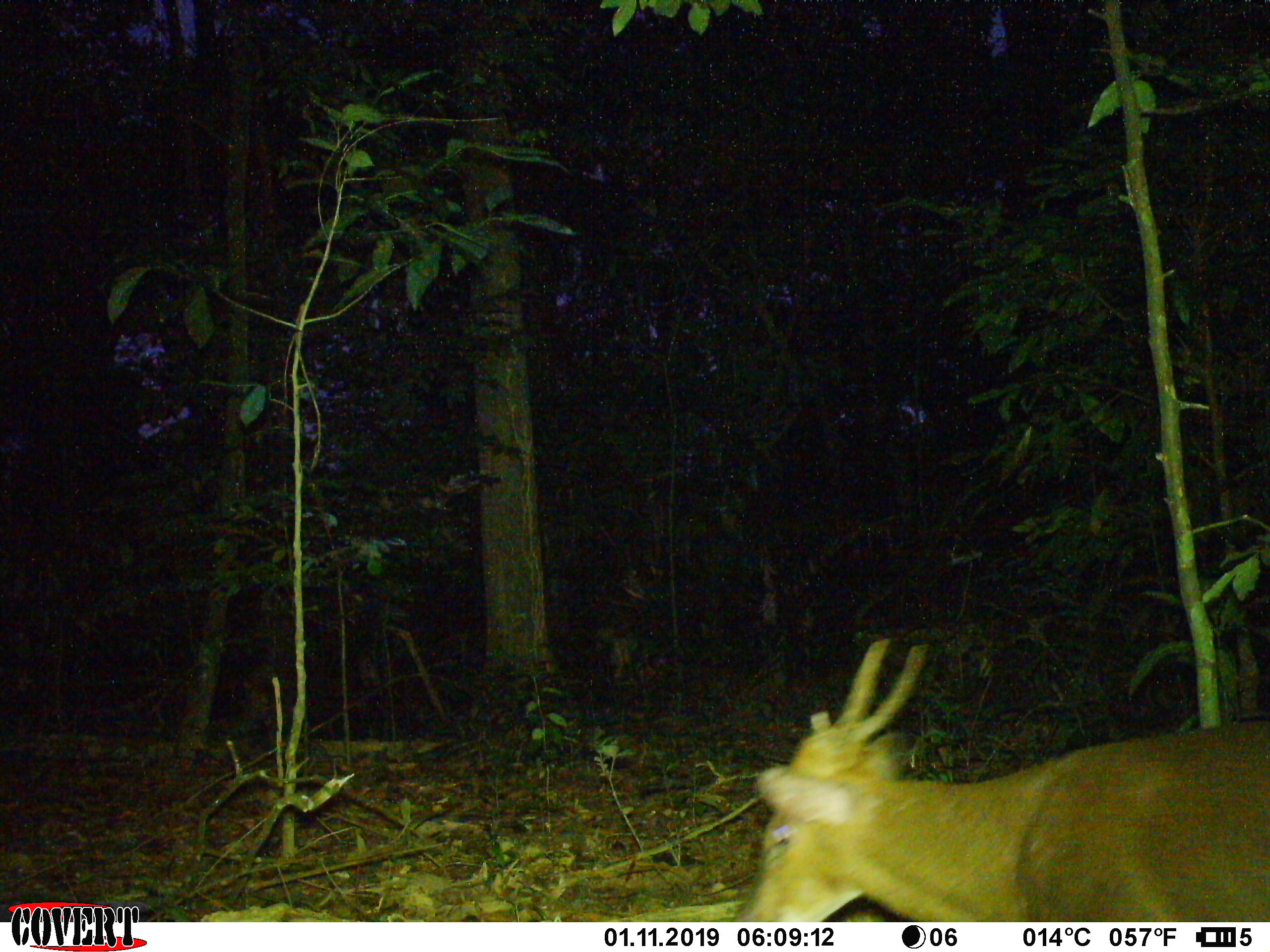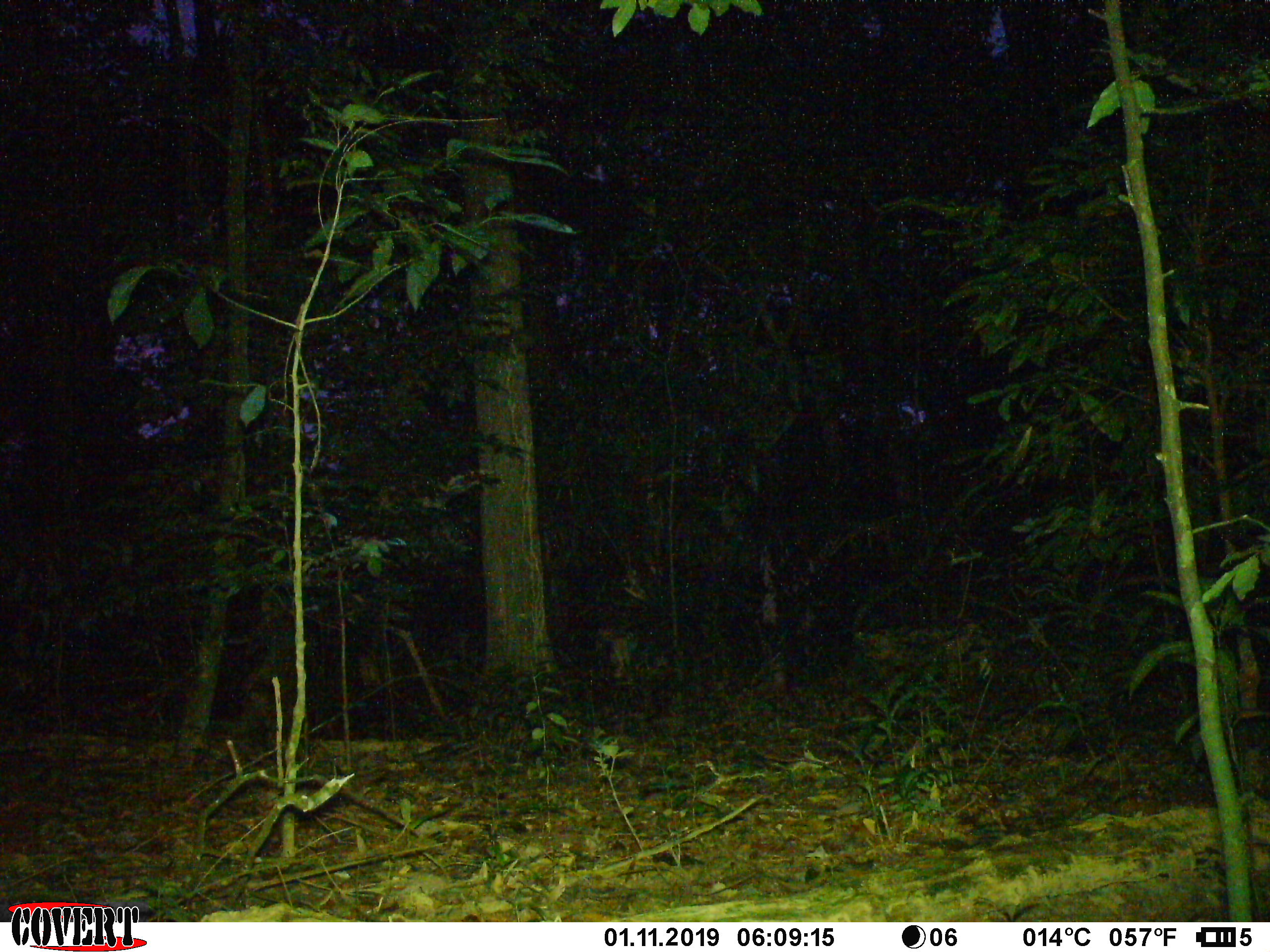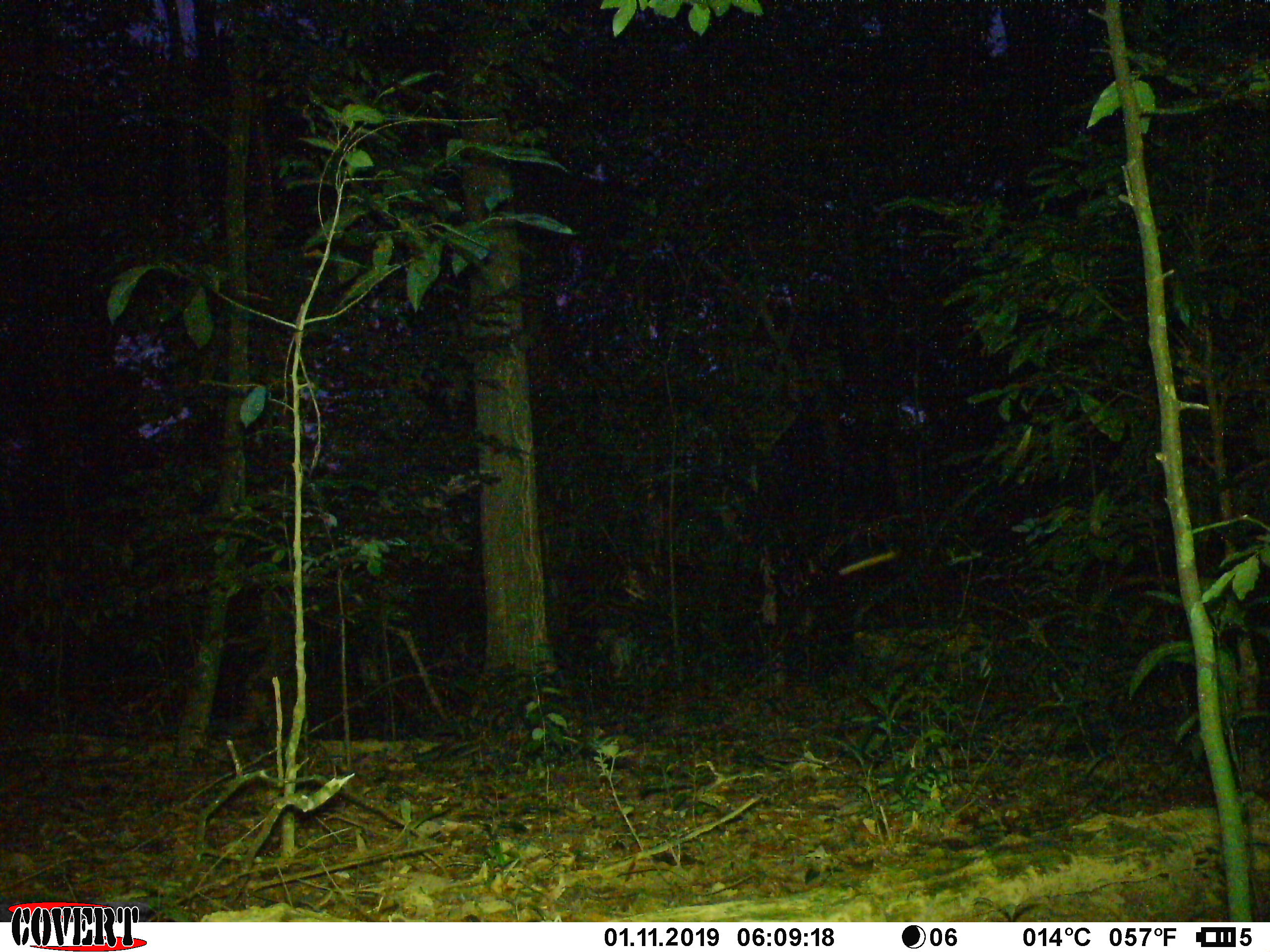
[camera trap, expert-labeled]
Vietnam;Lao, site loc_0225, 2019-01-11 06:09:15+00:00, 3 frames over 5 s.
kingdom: Animalia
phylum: Chordata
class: Mammalia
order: Artiodactyla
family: Cervidae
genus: Muntiacus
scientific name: Muntiacus vuquangensis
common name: large-antlered muntjac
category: large antlered muntjac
Large antlered muntjac (large-antlered muntjac) (Muntiacus vuquangensis). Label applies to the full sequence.